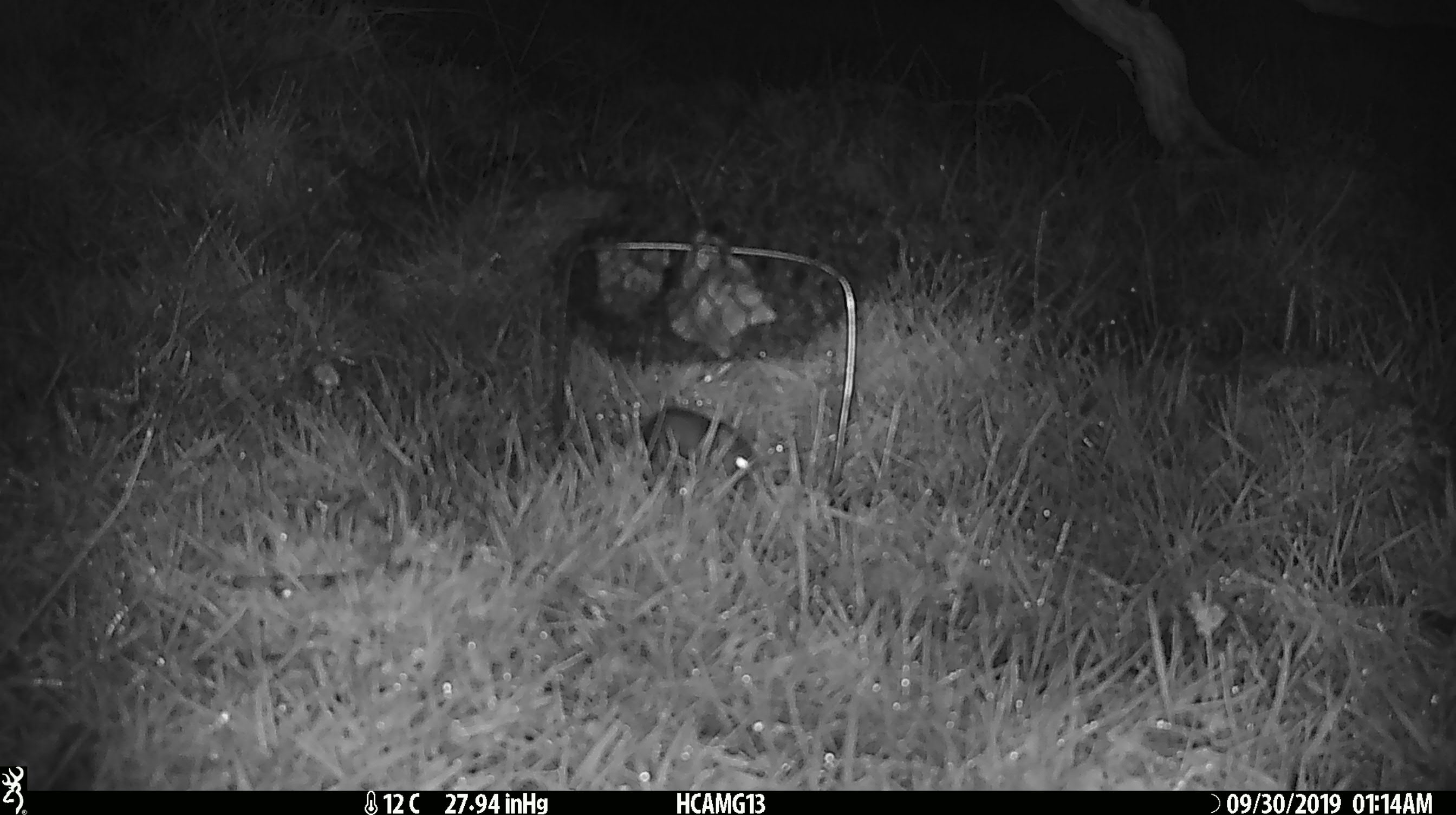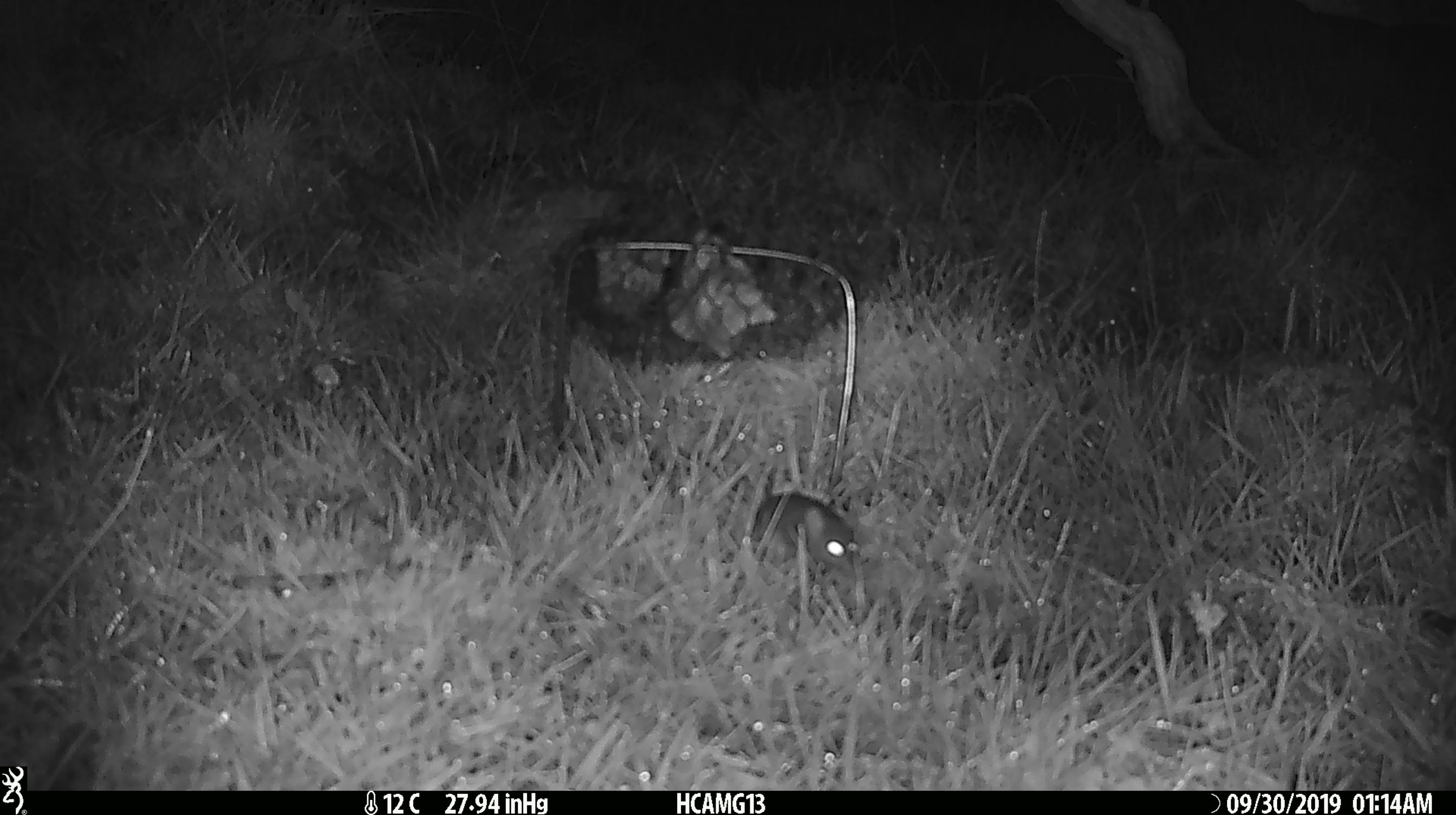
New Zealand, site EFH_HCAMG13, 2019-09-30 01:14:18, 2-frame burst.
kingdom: Animalia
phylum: Chordata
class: Mammalia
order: Rodentia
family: Muridae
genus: Mus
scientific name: Mus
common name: mouse